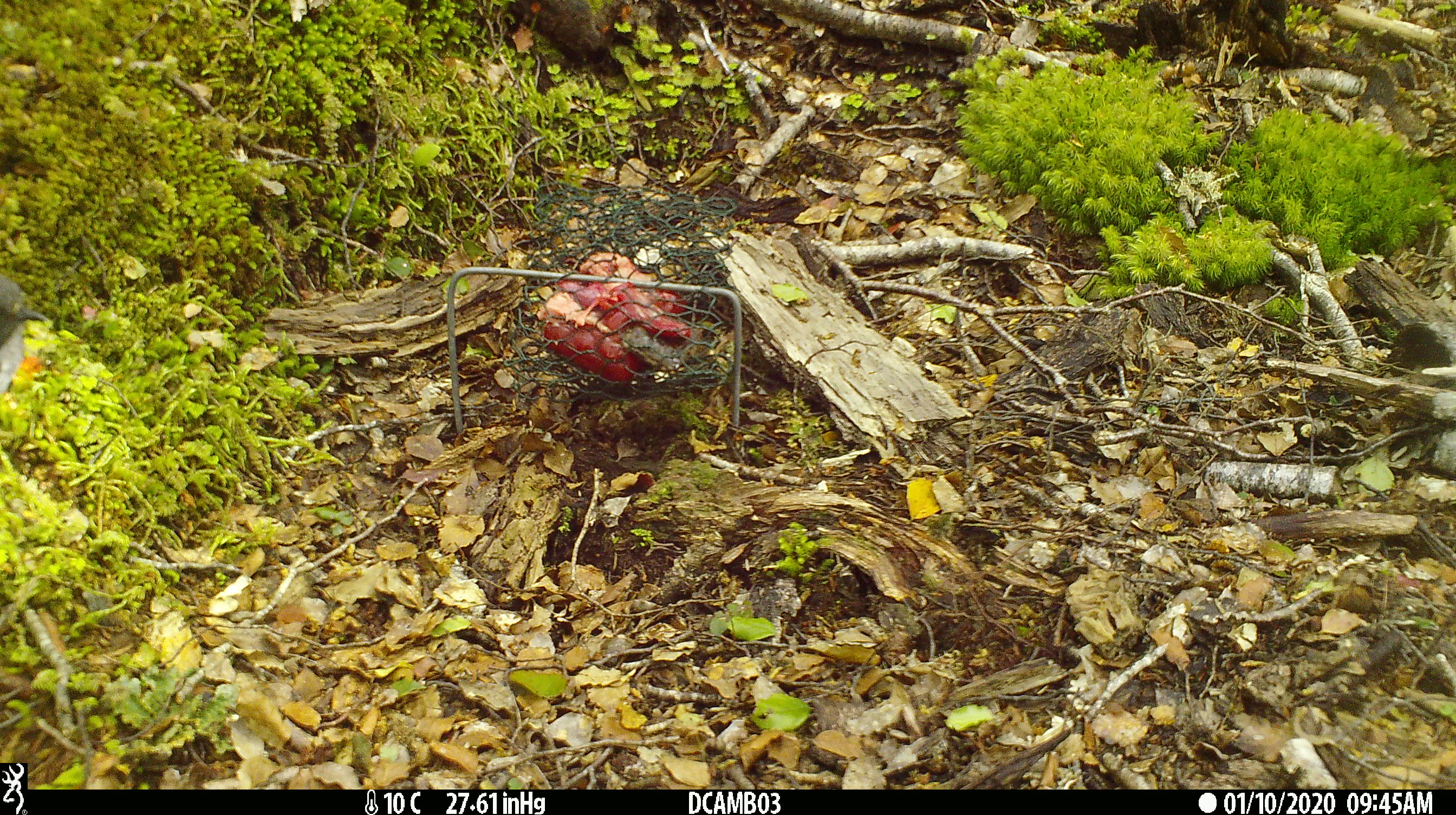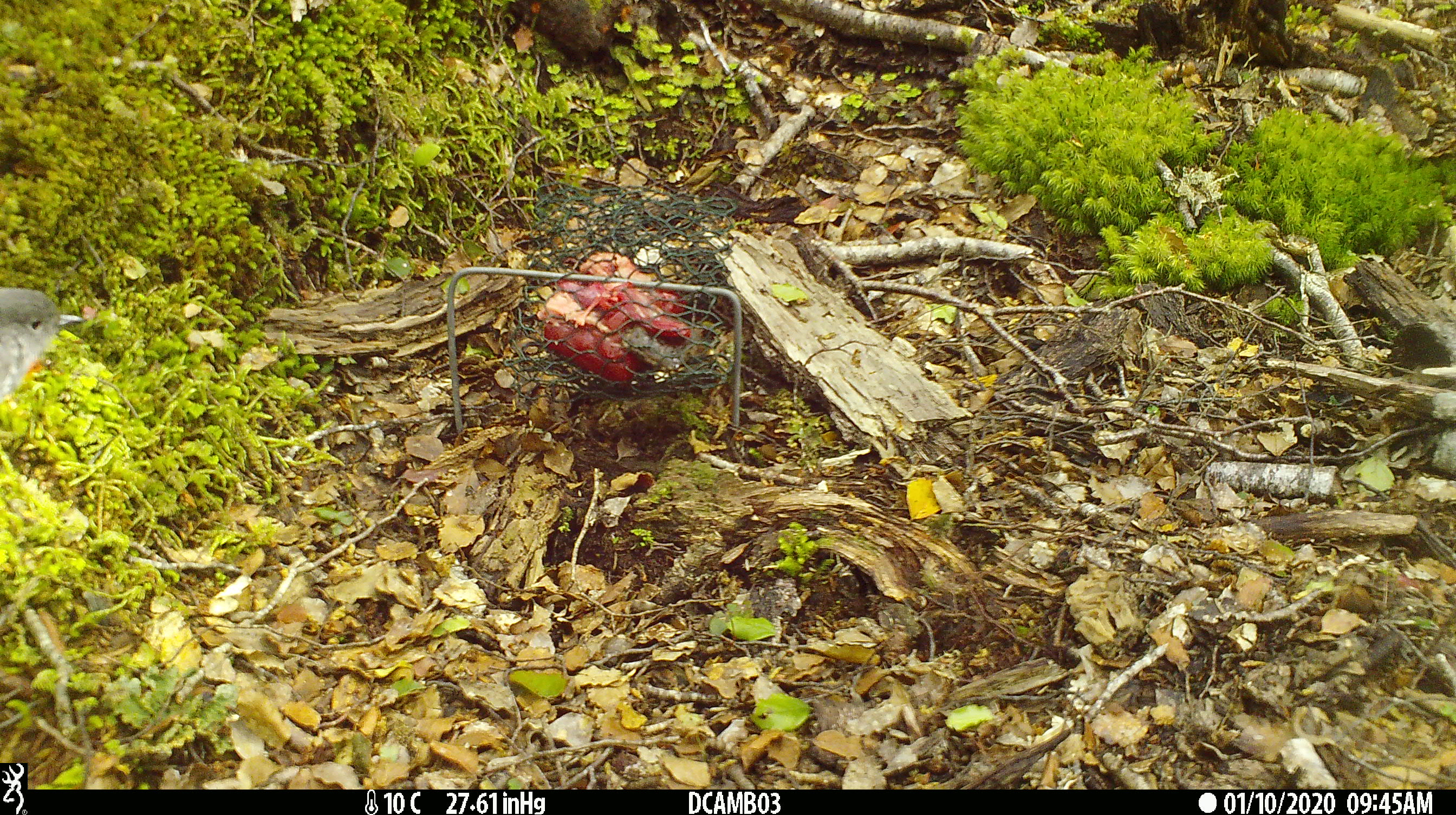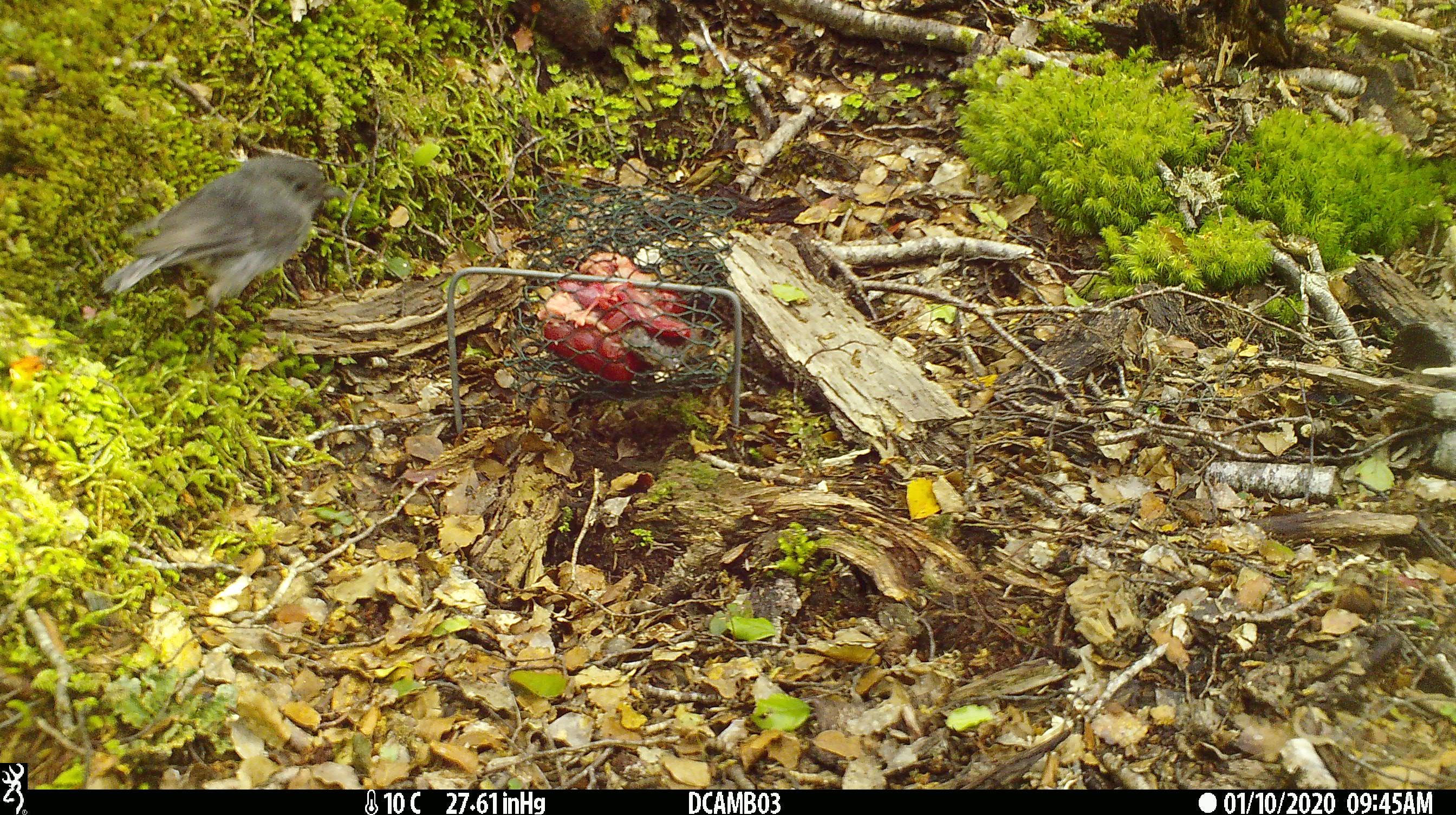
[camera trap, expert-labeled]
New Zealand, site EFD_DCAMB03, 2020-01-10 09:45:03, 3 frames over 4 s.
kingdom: Animalia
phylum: Chordata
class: Aves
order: Passeriformes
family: Petroicidae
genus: Petroica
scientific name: Petroica australis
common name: new zealand robin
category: robin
Robin (new zealand robin) (Petroica australis).